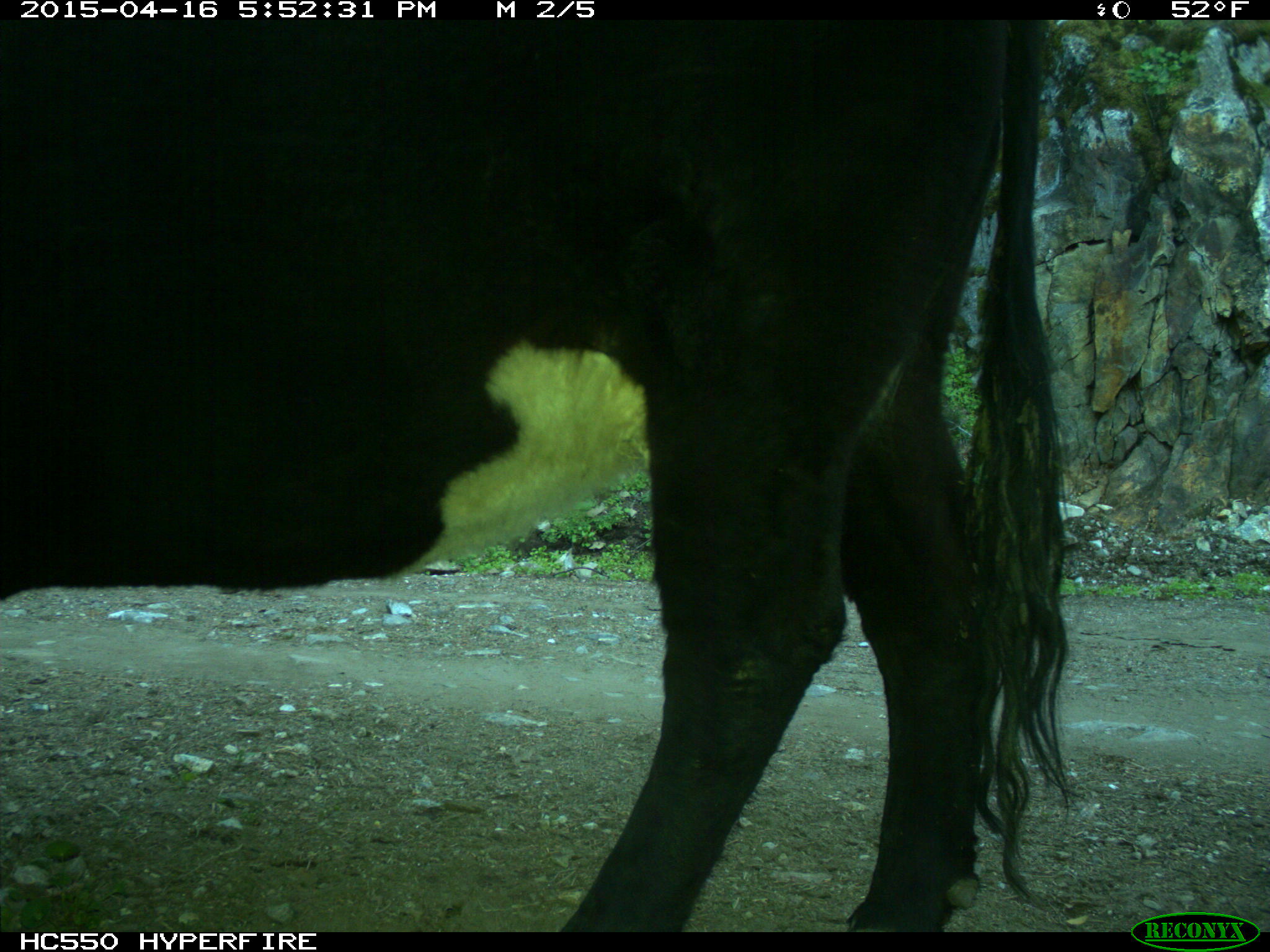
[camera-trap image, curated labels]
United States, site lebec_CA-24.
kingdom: Animalia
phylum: Chordata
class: Mammalia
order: Artiodactyla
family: Bovidae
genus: Bos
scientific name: Bos taurus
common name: domestic cow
Bos taurus (domestic cow).